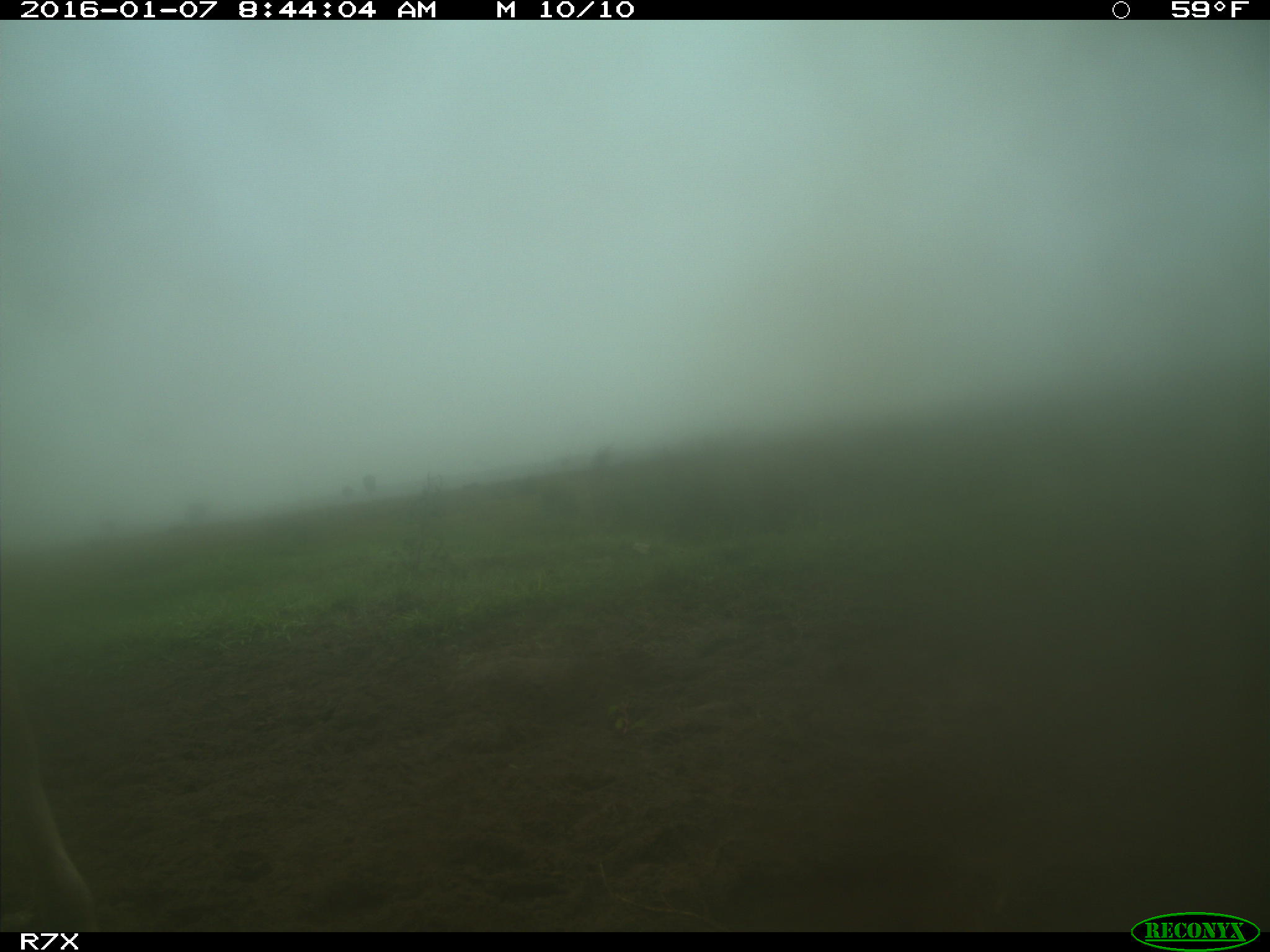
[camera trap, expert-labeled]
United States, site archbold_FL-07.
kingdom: Animalia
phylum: Chordata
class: Mammalia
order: Artiodactyla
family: Bovidae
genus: Bos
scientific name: Bos taurus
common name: domestic cow